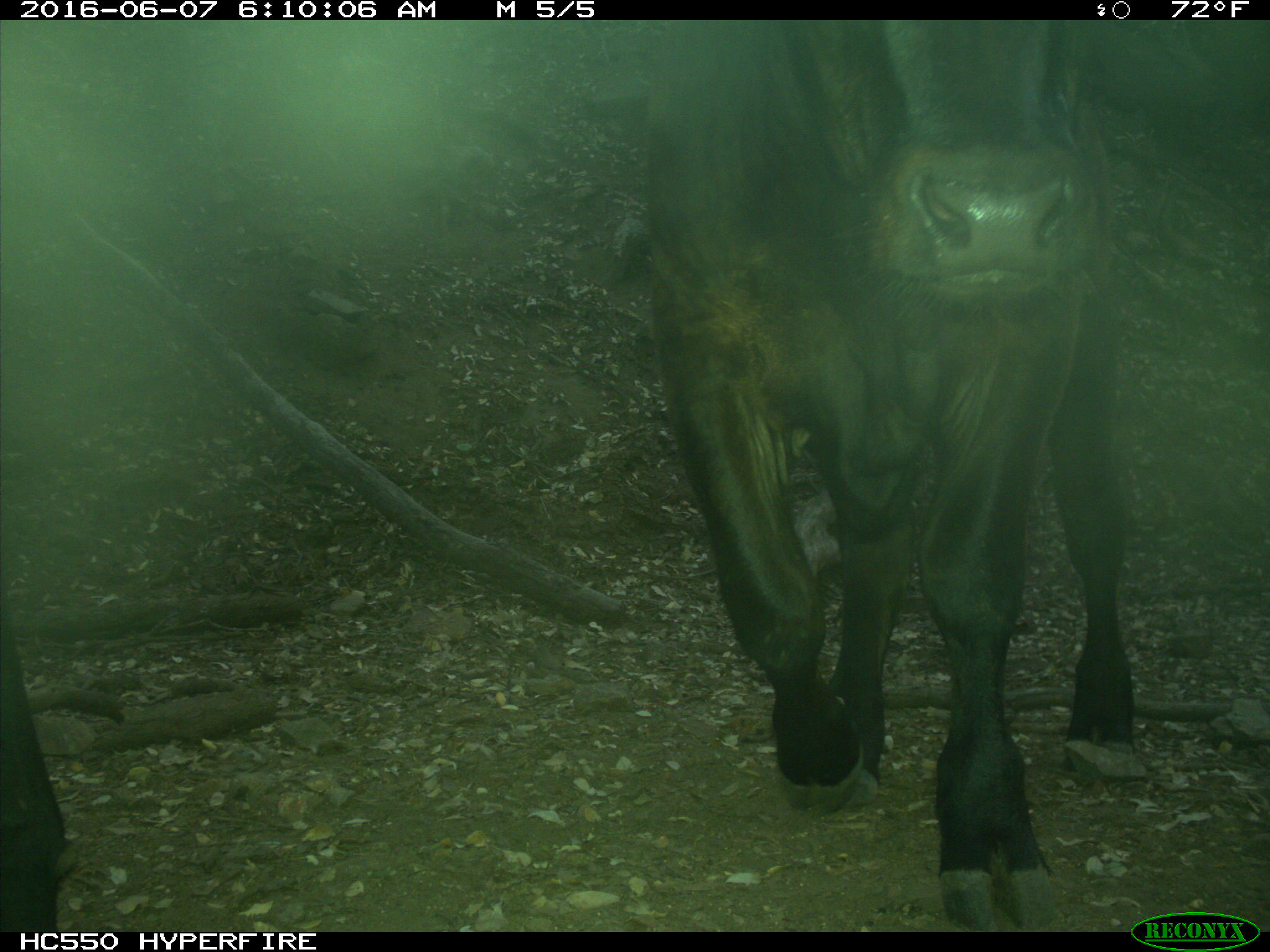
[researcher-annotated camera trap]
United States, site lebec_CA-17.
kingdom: Animalia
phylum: Chordata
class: Mammalia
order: Artiodactyla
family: Bovidae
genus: Bos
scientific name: Bos taurus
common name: domestic cow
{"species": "Bos taurus (domestic cow)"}